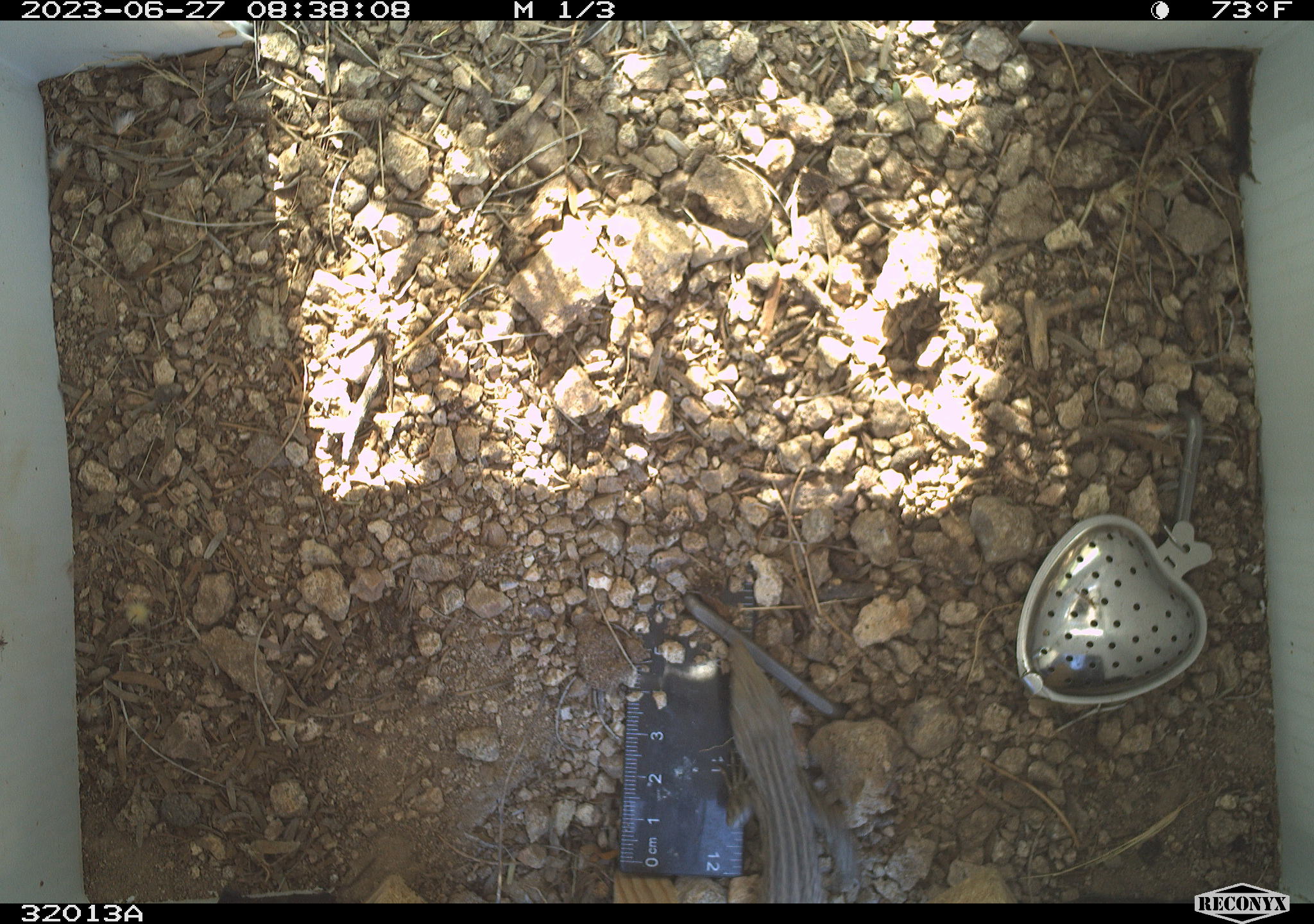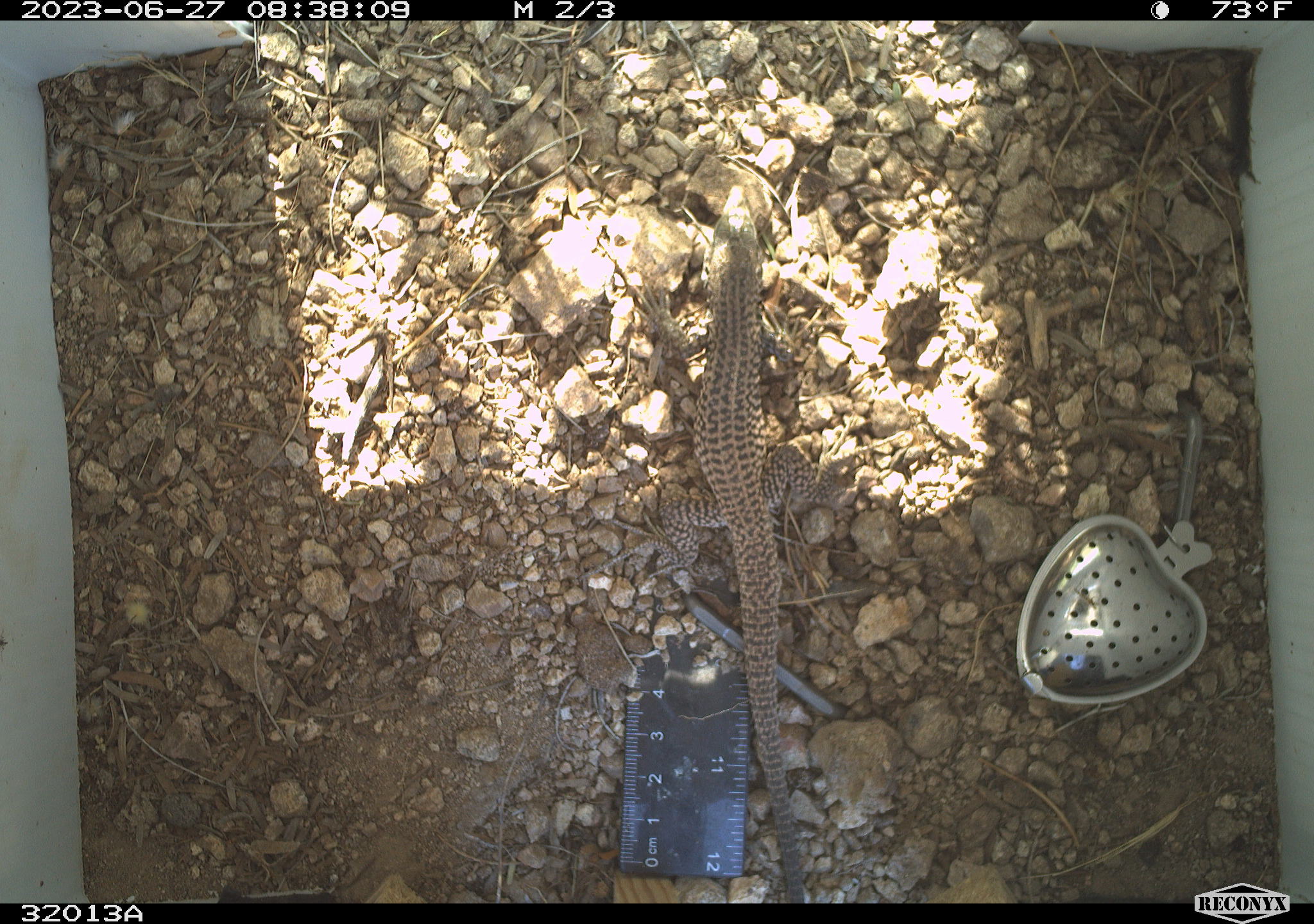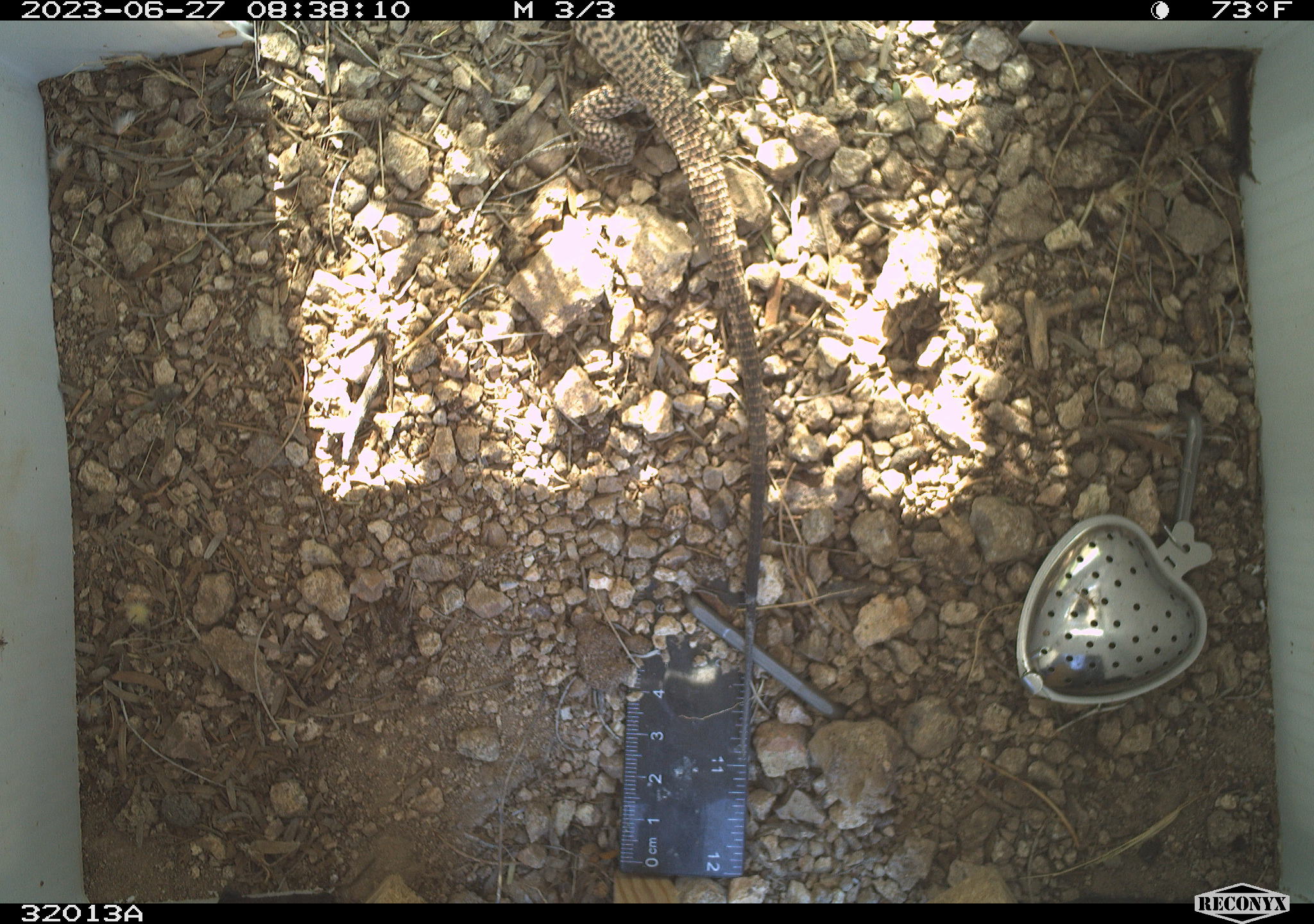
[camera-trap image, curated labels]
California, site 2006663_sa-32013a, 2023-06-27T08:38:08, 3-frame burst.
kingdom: Animalia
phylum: Chordata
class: Reptilia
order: Squamata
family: Teiidae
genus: Aspidoscelis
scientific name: Aspidoscelis tigris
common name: western whiptail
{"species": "western whiptail (Aspidoscelis tigris)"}